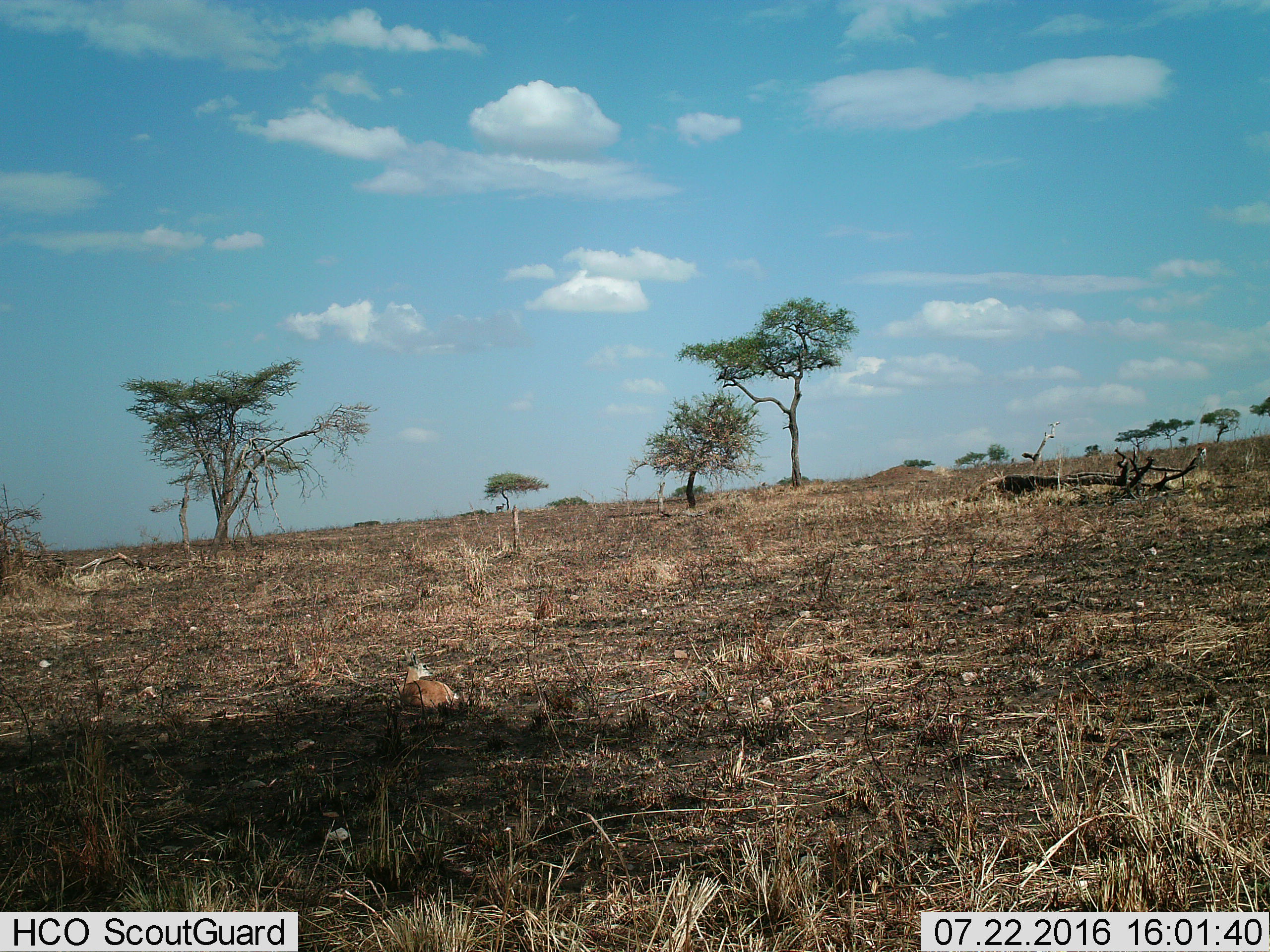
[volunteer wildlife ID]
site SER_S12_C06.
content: unidentified animal